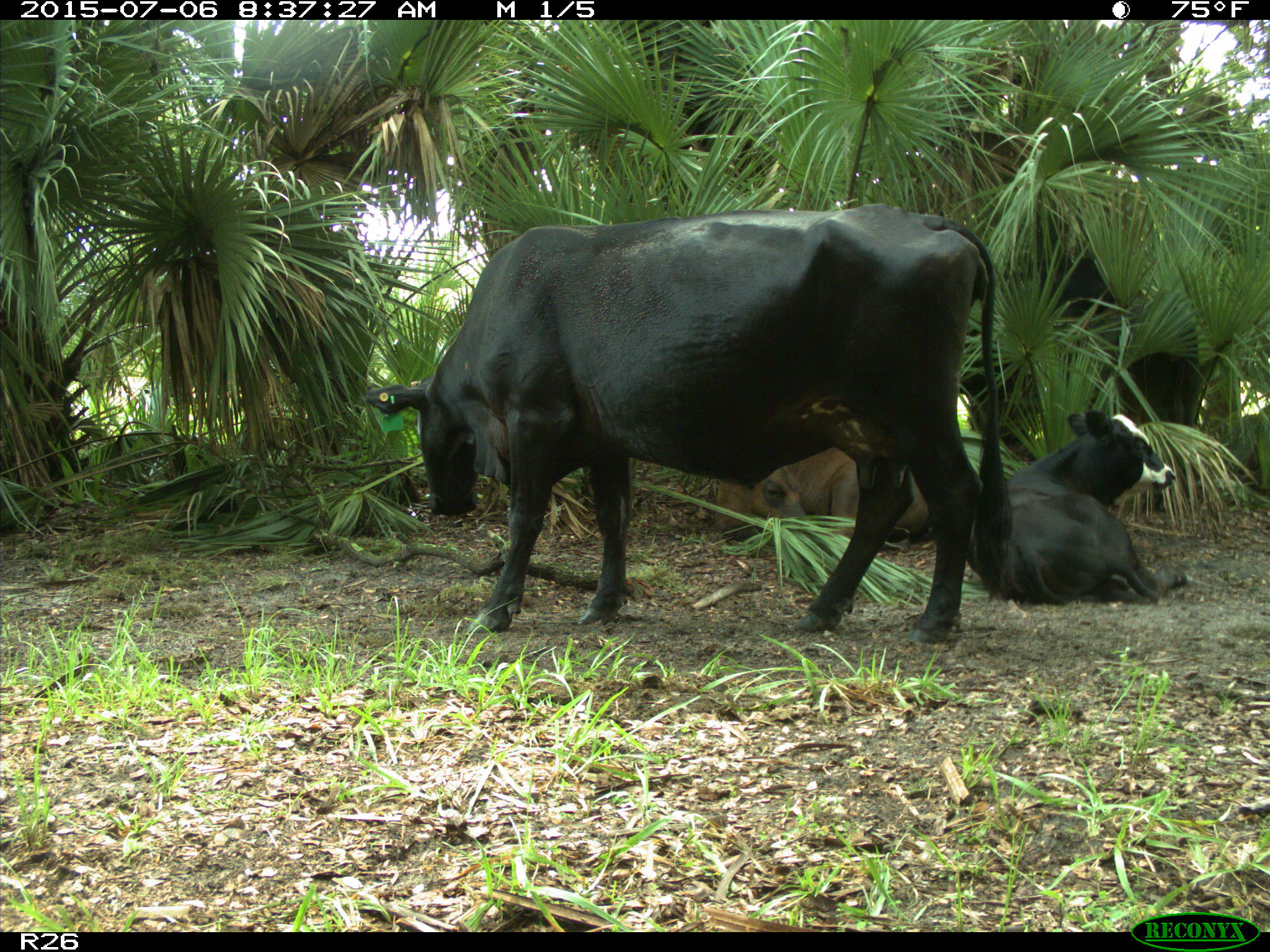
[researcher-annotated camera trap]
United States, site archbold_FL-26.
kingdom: Animalia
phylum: Chordata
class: Mammalia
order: Artiodactyla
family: Bovidae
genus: Bos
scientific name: Bos taurus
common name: domestic cow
Bos taurus (domestic cow).